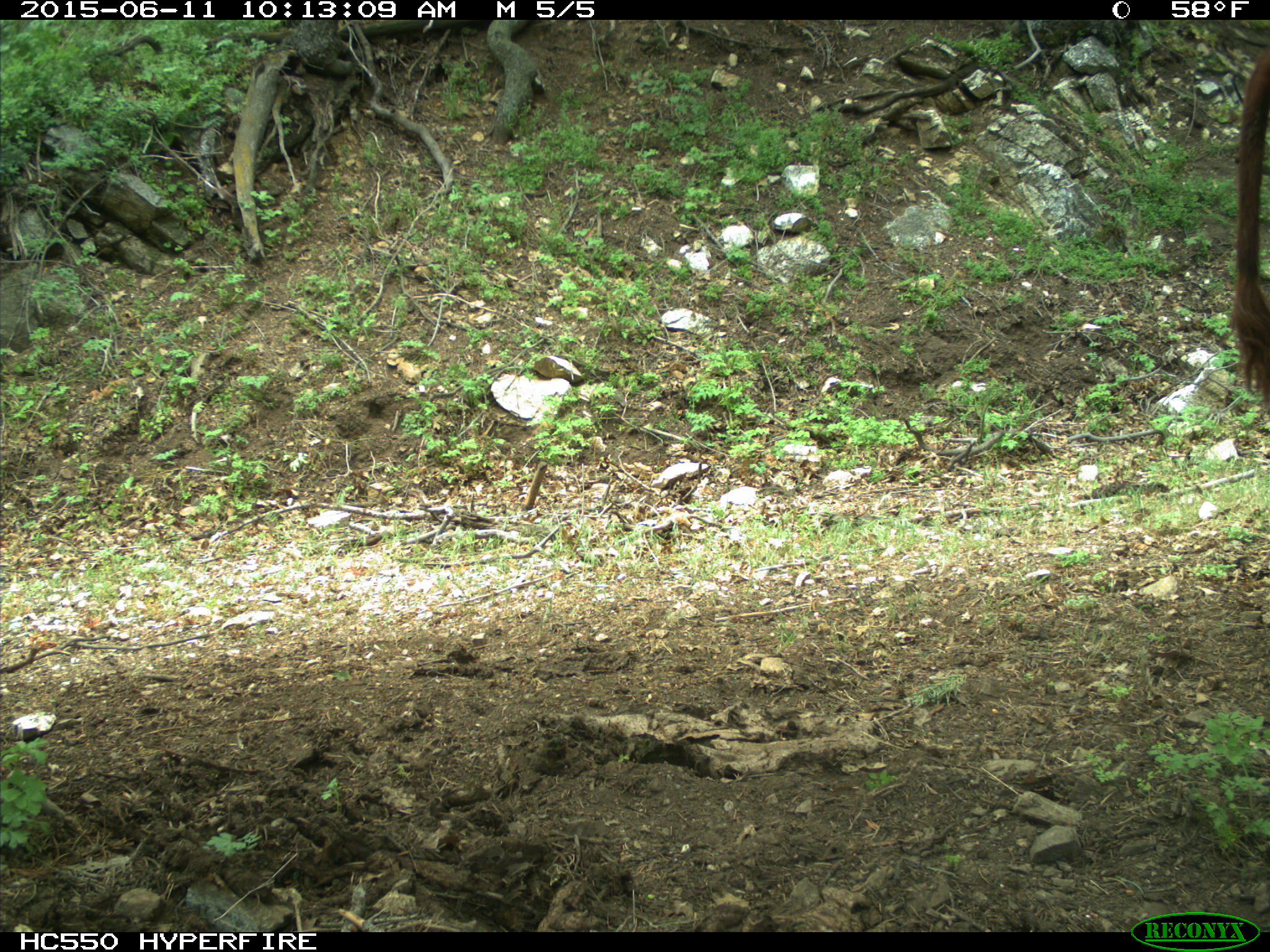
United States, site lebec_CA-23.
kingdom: Animalia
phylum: Chordata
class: Mammalia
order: Artiodactyla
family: Bovidae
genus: Bos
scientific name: Bos taurus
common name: domestic cow